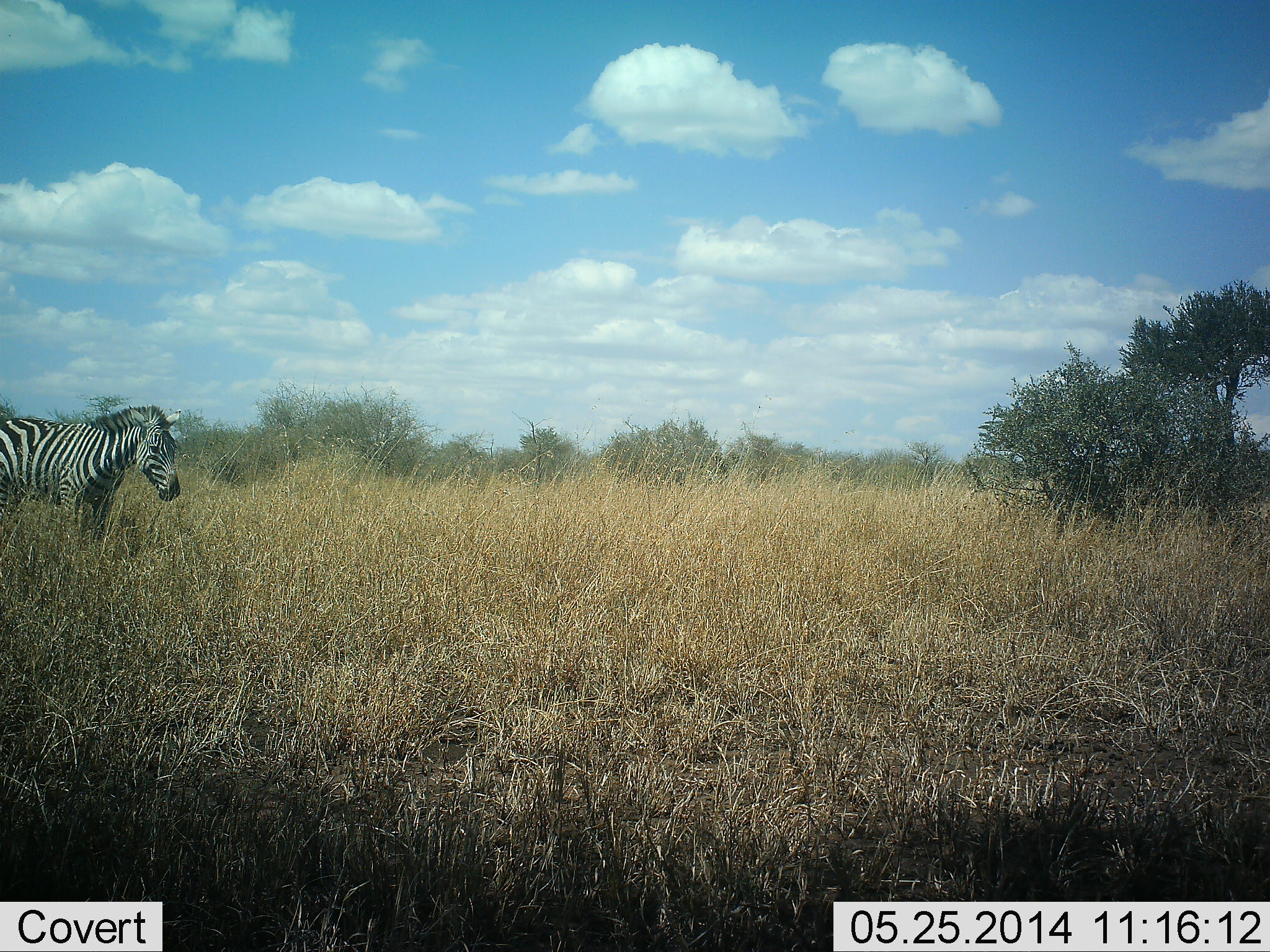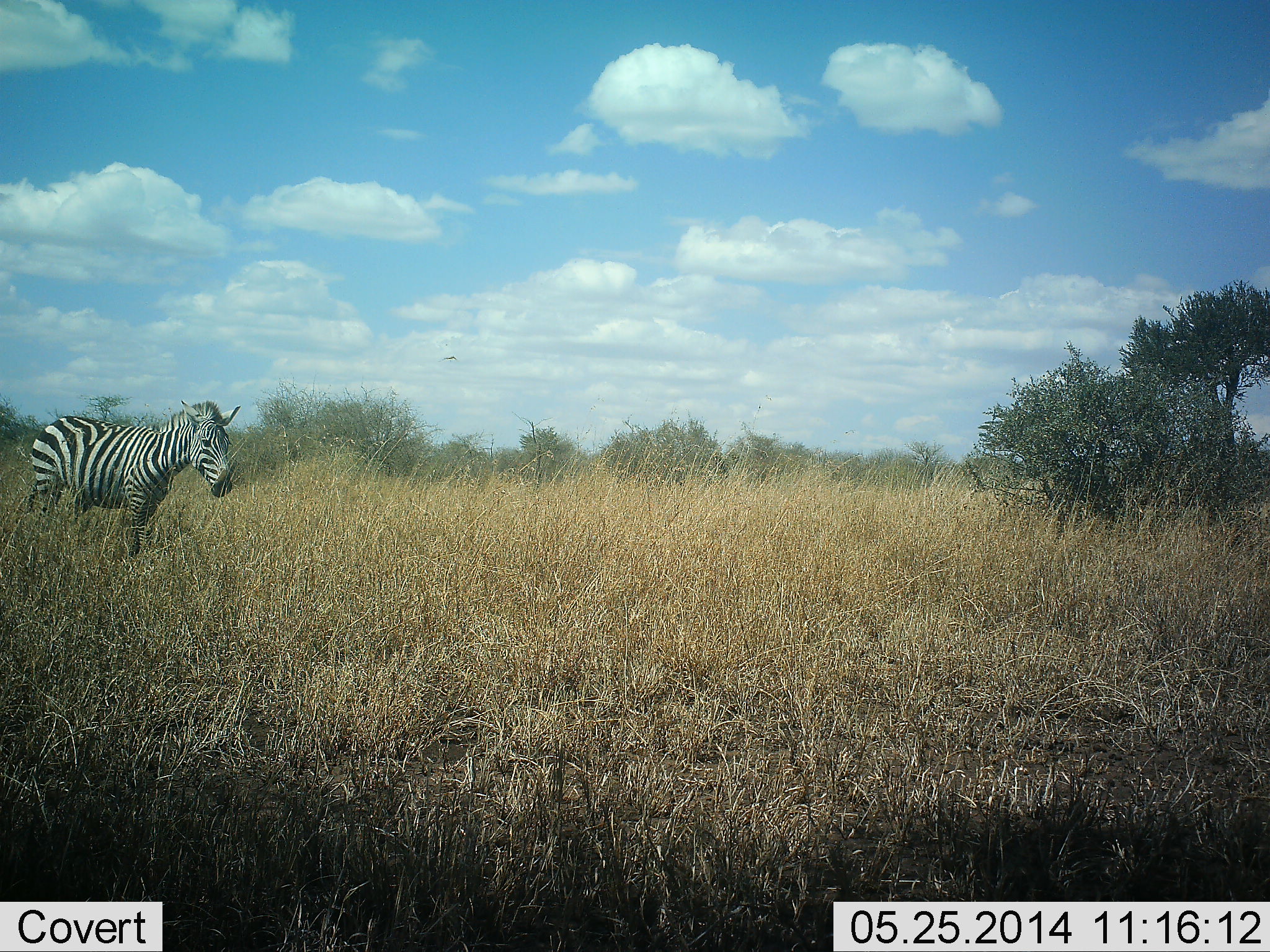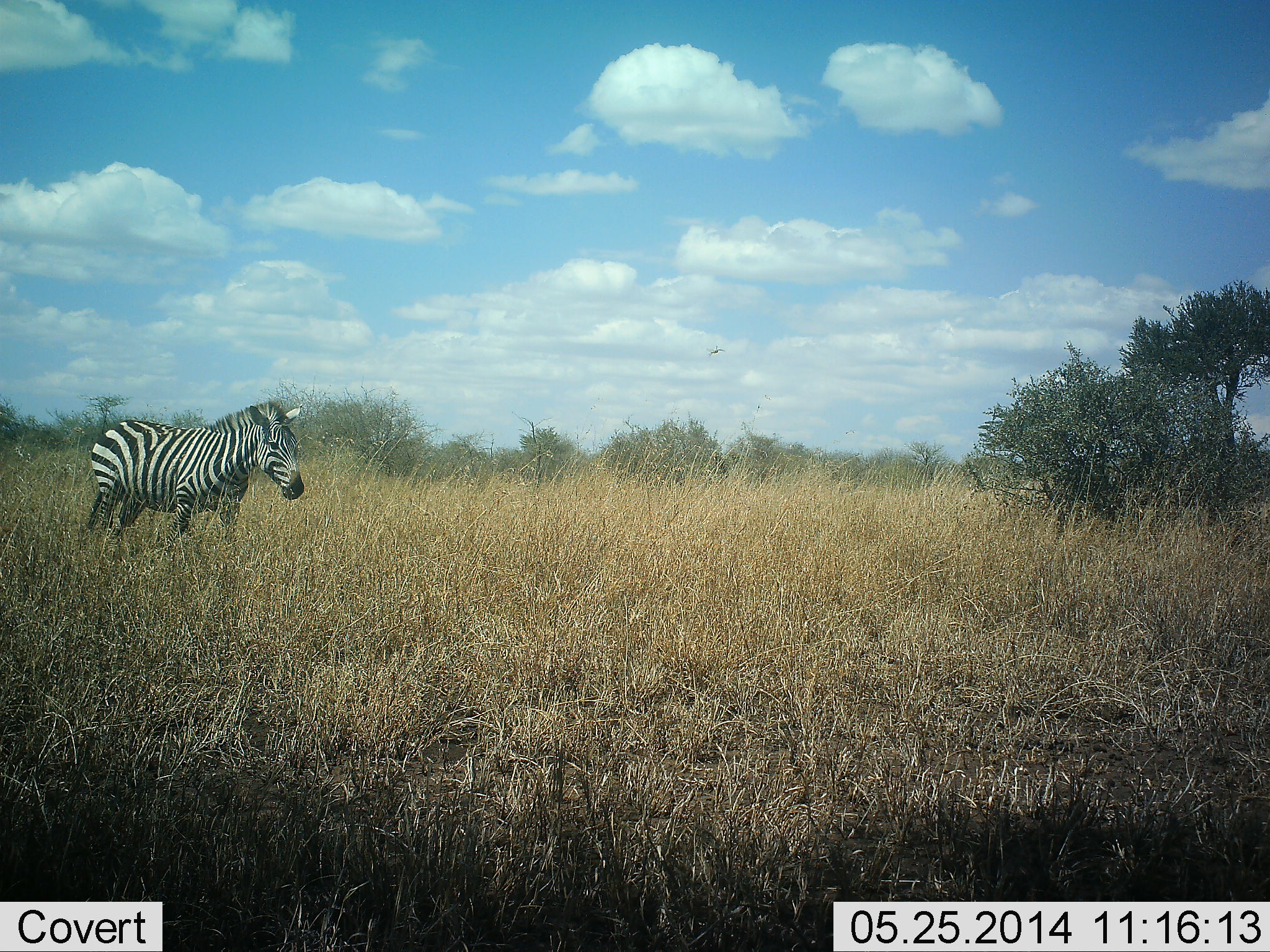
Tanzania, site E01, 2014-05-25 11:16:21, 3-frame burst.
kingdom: Animalia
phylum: Chordata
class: Mammalia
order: Perissodactyla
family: Equidae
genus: Equus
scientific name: Equus quagga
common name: plains zebra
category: zebra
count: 1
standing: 25%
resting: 0%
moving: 92%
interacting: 0%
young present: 0%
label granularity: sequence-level